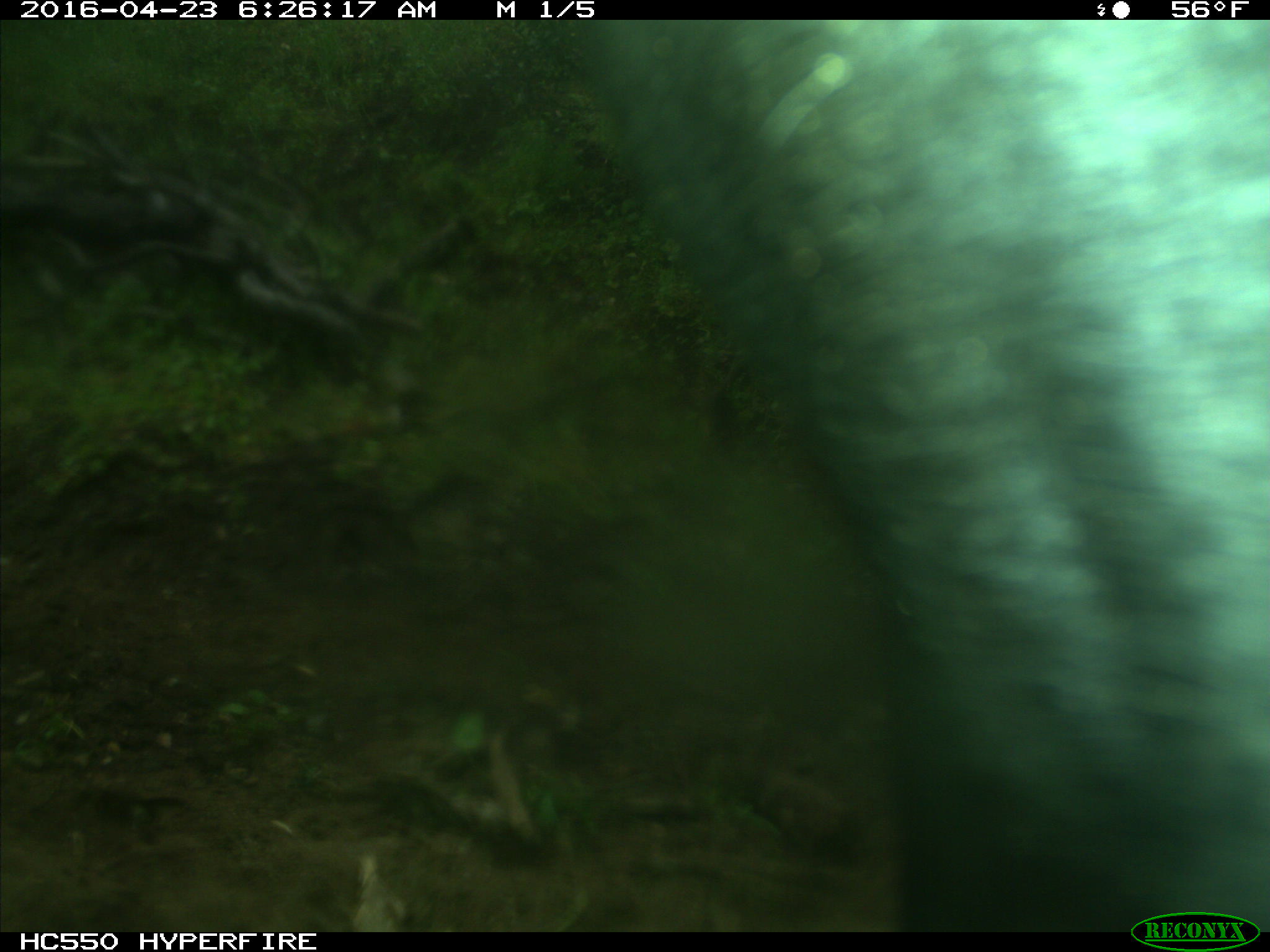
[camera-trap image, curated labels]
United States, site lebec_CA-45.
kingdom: Animalia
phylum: Chordata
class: Mammalia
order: Artiodactyla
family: Bovidae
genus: Bos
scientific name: Bos taurus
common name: domestic cow